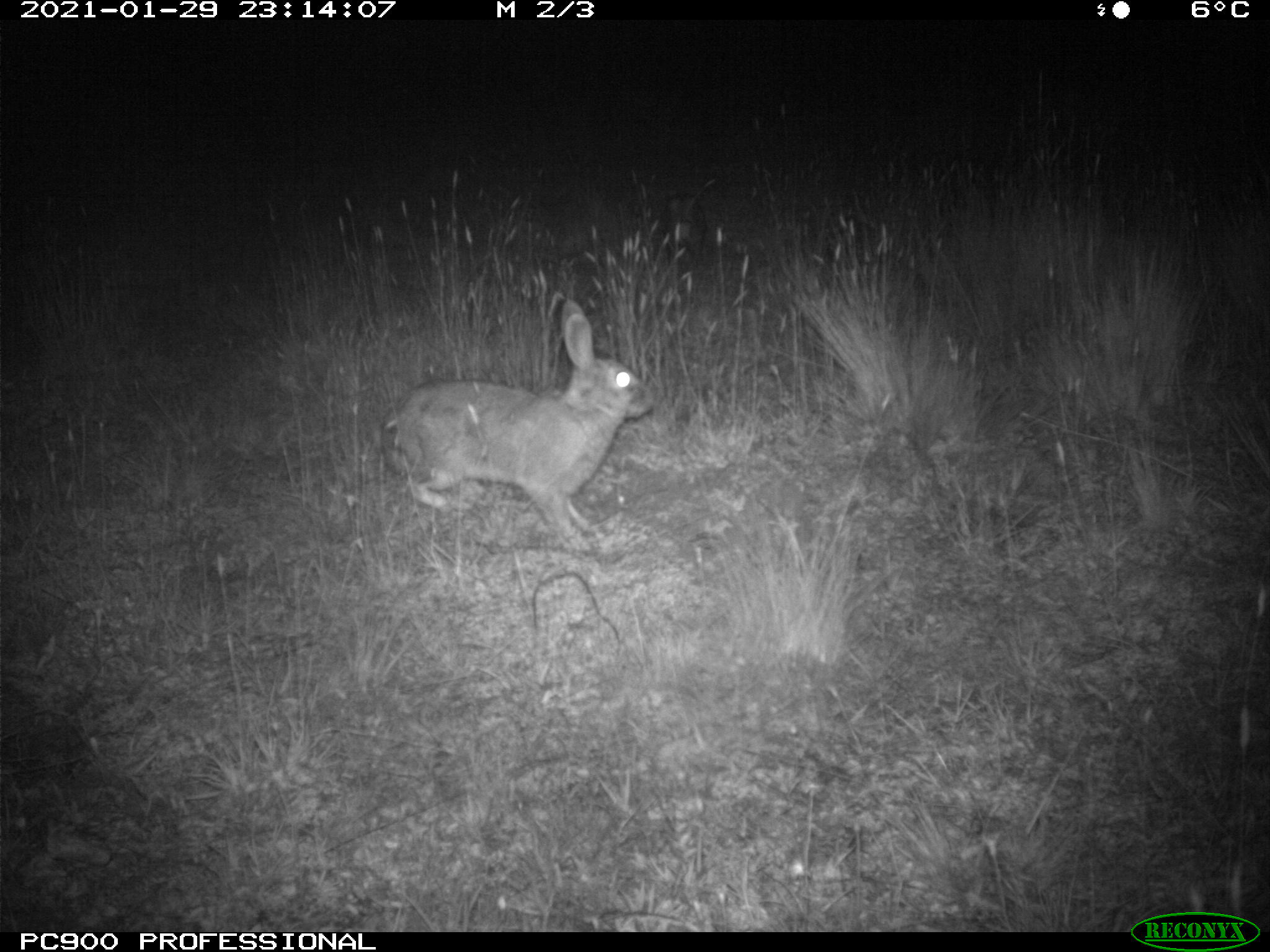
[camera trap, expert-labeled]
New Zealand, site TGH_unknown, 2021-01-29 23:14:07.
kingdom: Animalia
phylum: Chordata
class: Mammalia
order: Lagomorpha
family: Leporidae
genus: Oryctolagus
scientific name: Oryctolagus cuniculus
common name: european rabbit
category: rabbit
Rabbit (european rabbit) (Oryctolagus cuniculus).